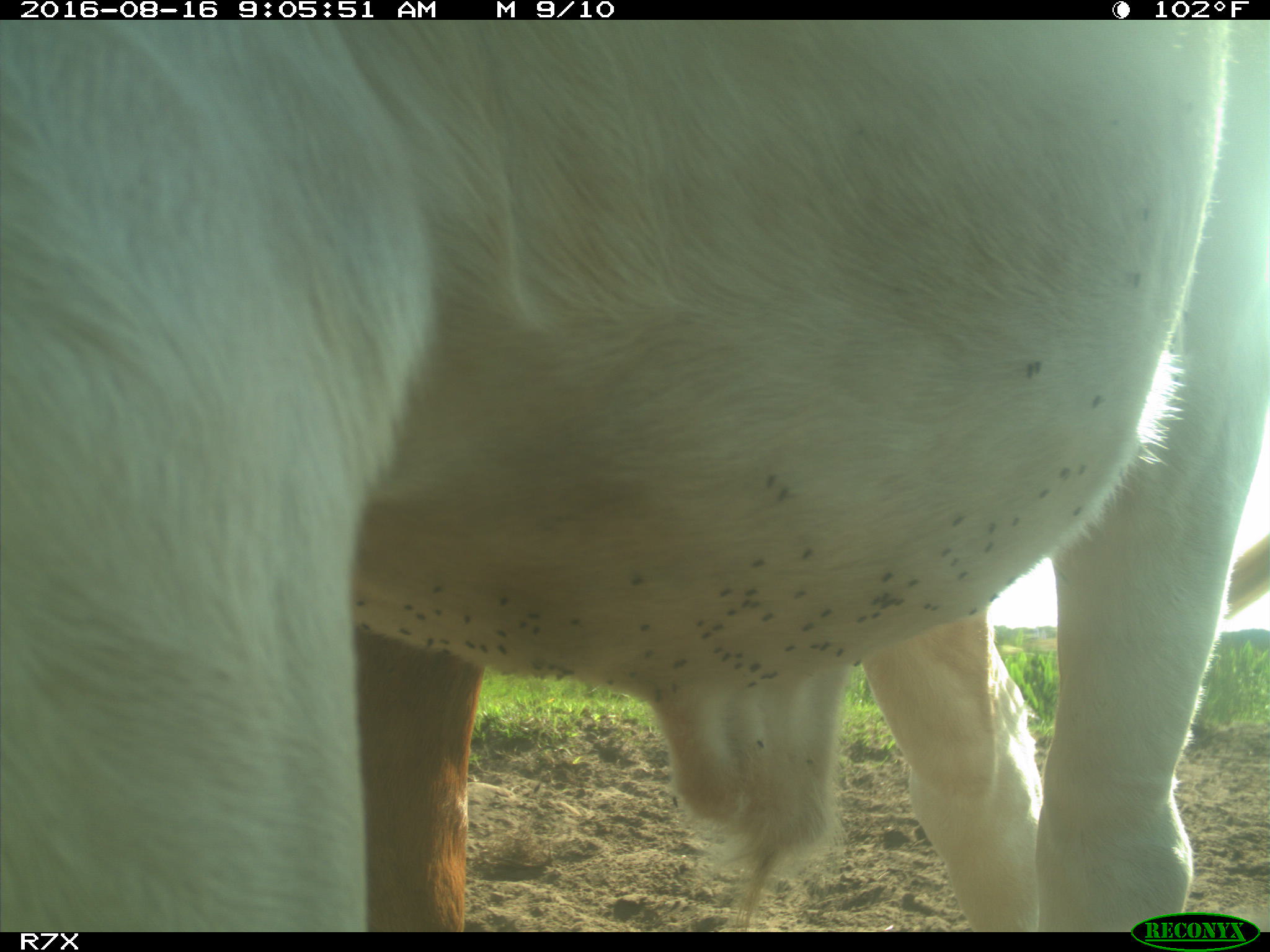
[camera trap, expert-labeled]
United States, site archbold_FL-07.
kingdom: Animalia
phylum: Chordata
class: Mammalia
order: Artiodactyla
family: Bovidae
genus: Bos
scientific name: Bos taurus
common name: domestic cow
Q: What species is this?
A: Bos taurus (domestic cow).